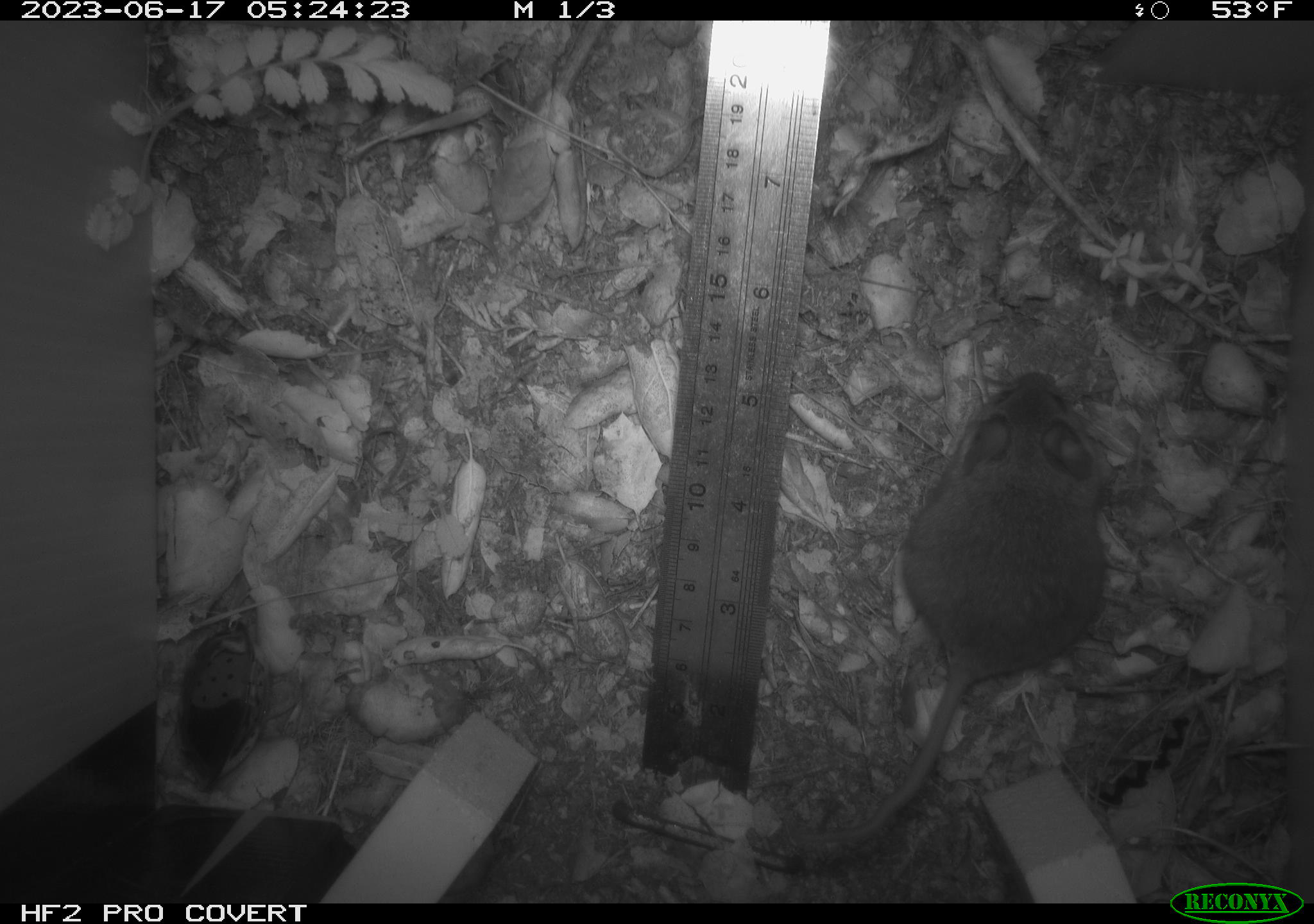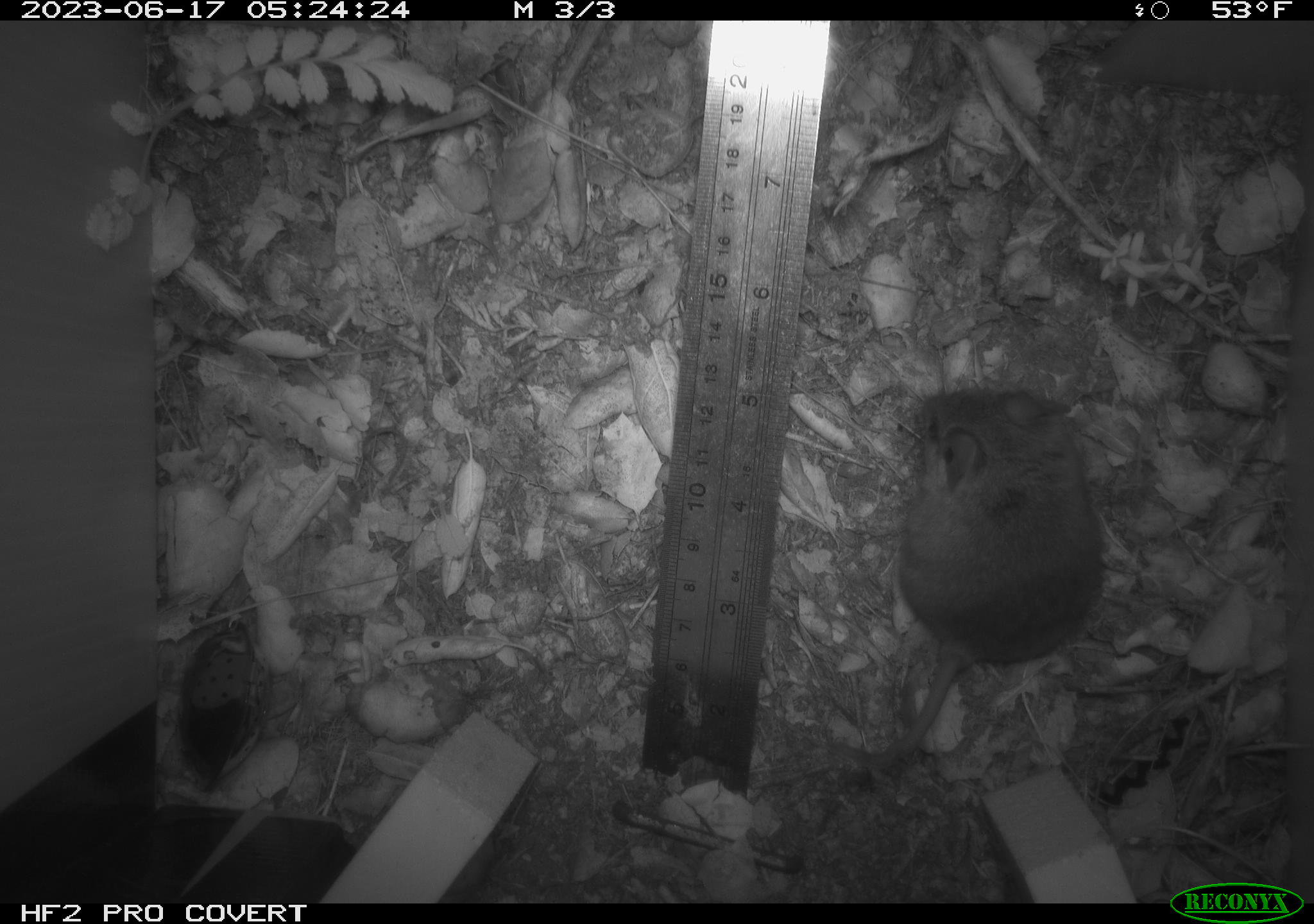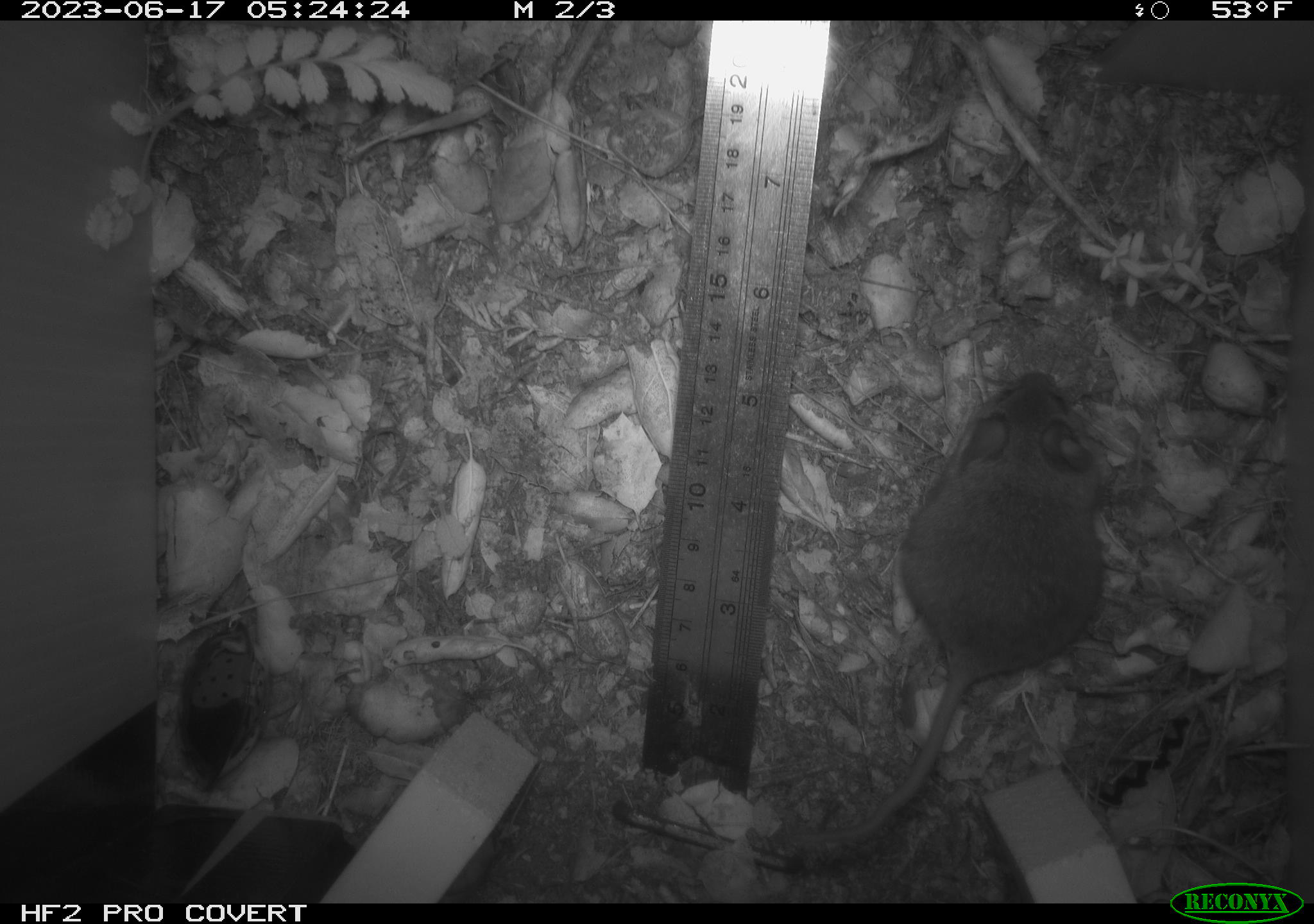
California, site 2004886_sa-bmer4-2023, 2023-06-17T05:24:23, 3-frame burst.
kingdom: Animalia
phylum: Chordata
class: Mammalia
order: Rodentia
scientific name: Rodentia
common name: mouse species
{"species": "mouse species (Rodentia)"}